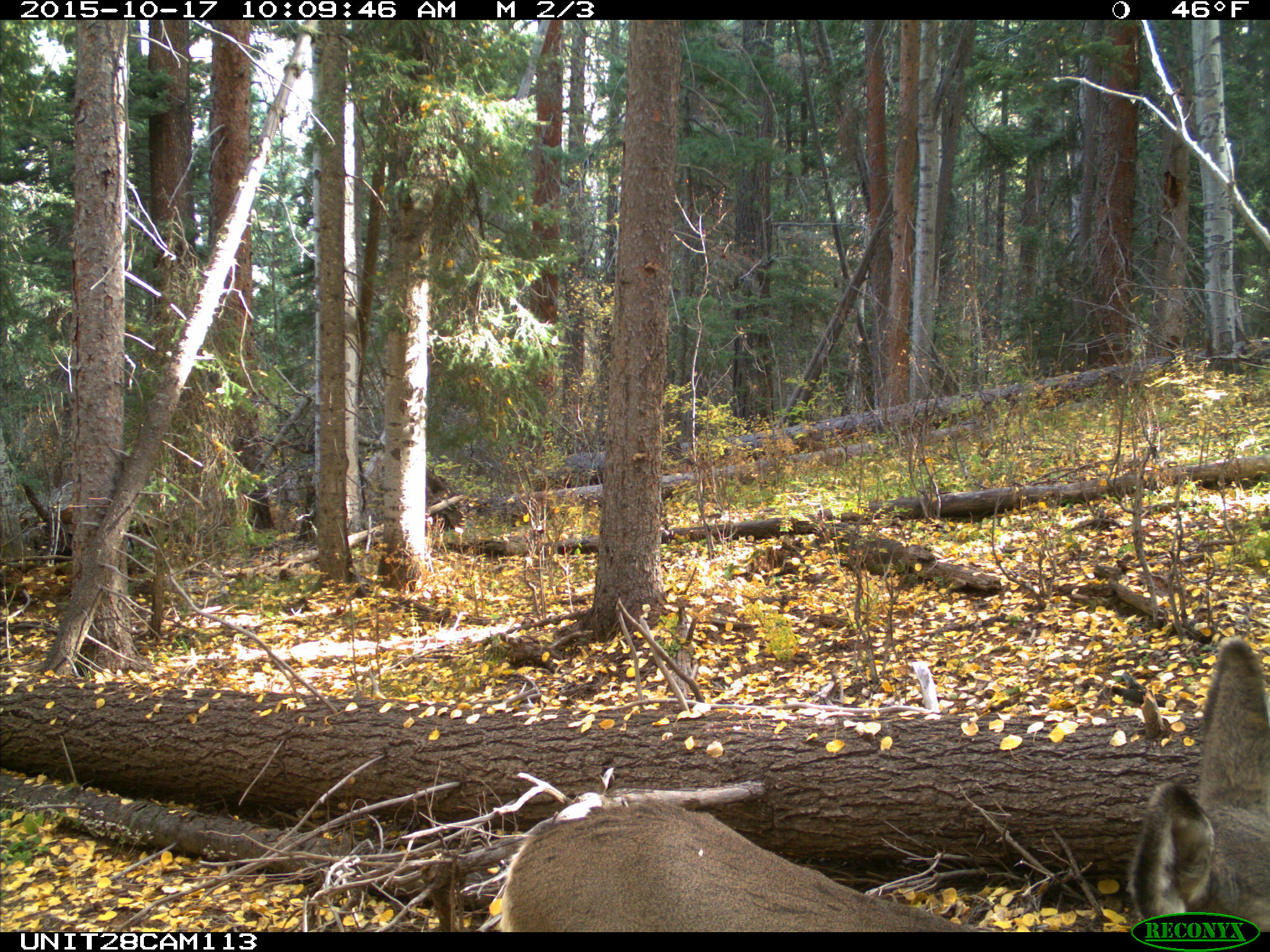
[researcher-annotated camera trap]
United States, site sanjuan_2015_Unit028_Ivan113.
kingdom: Animalia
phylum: Chordata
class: Mammalia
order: Artiodactyla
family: Cervidae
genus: Odocoileus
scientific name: Odocoileus hemionus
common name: mule deer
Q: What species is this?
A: Odocoileus hemionus (mule deer).